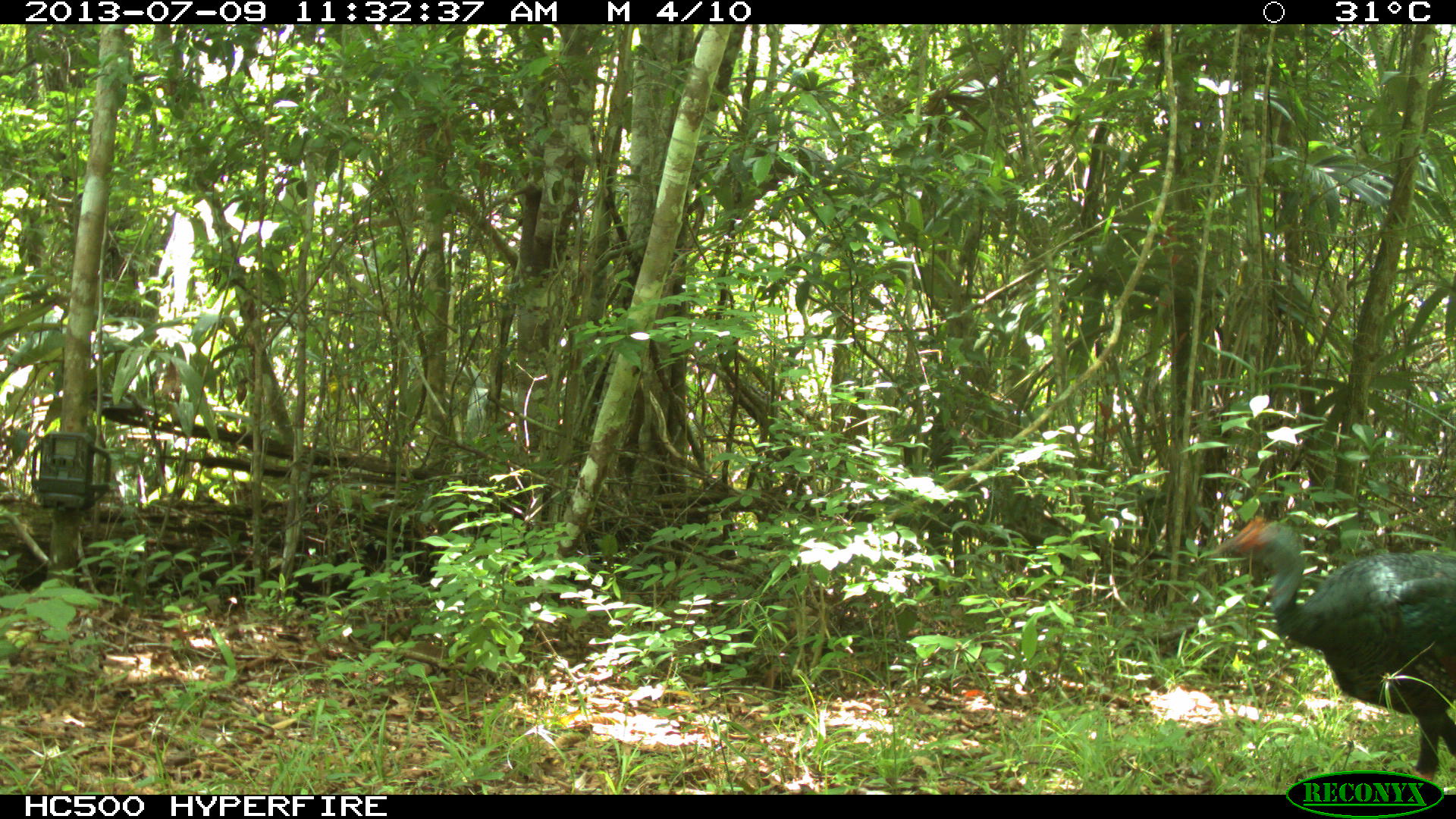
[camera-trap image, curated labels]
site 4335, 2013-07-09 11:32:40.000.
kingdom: Animalia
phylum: Chordata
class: Aves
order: Galliformes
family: Phasianidae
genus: Meleagris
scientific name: Meleagris ocellata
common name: ocellated turkey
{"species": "Meleagris ocellata (ocellated turkey)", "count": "2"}